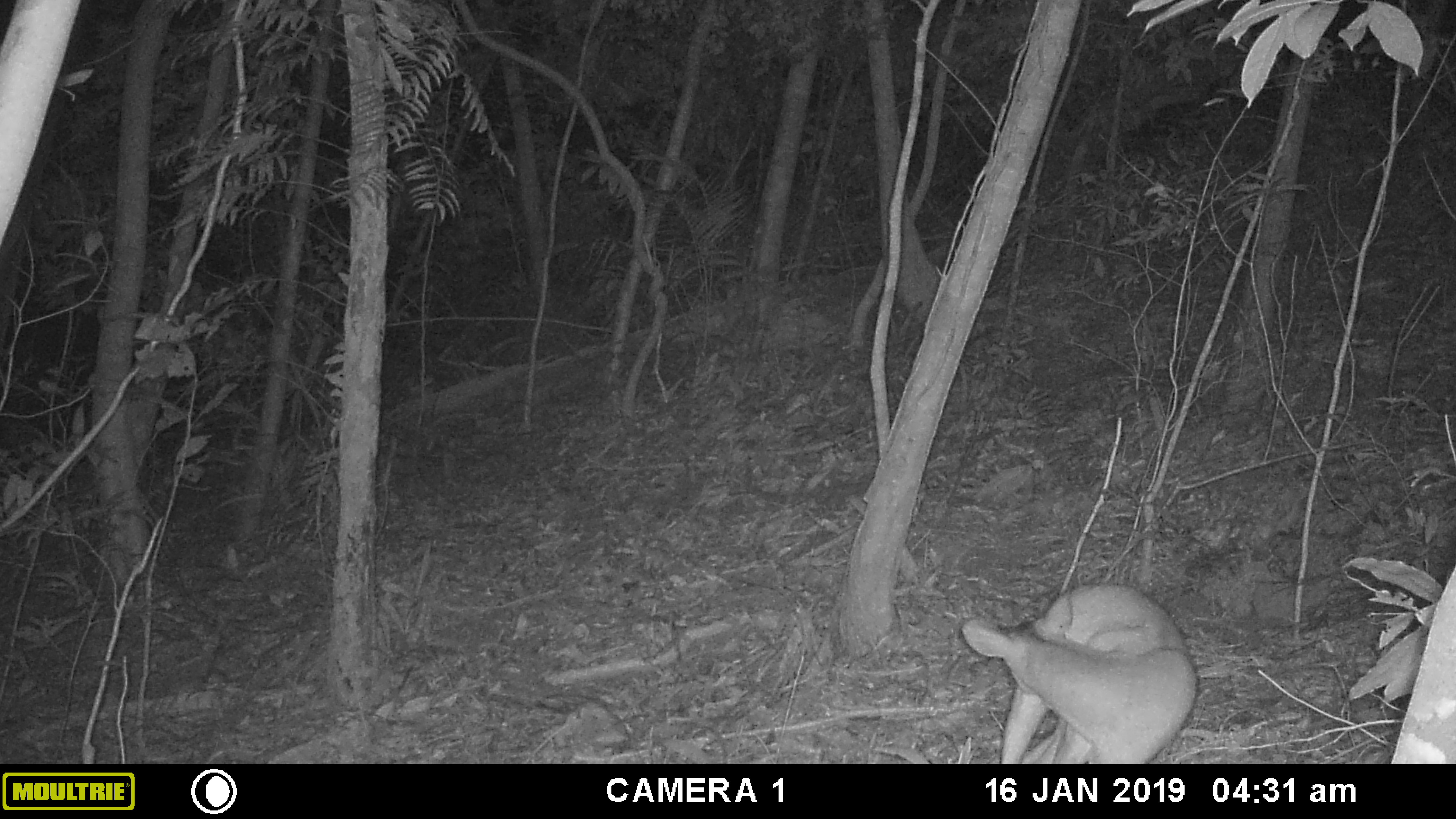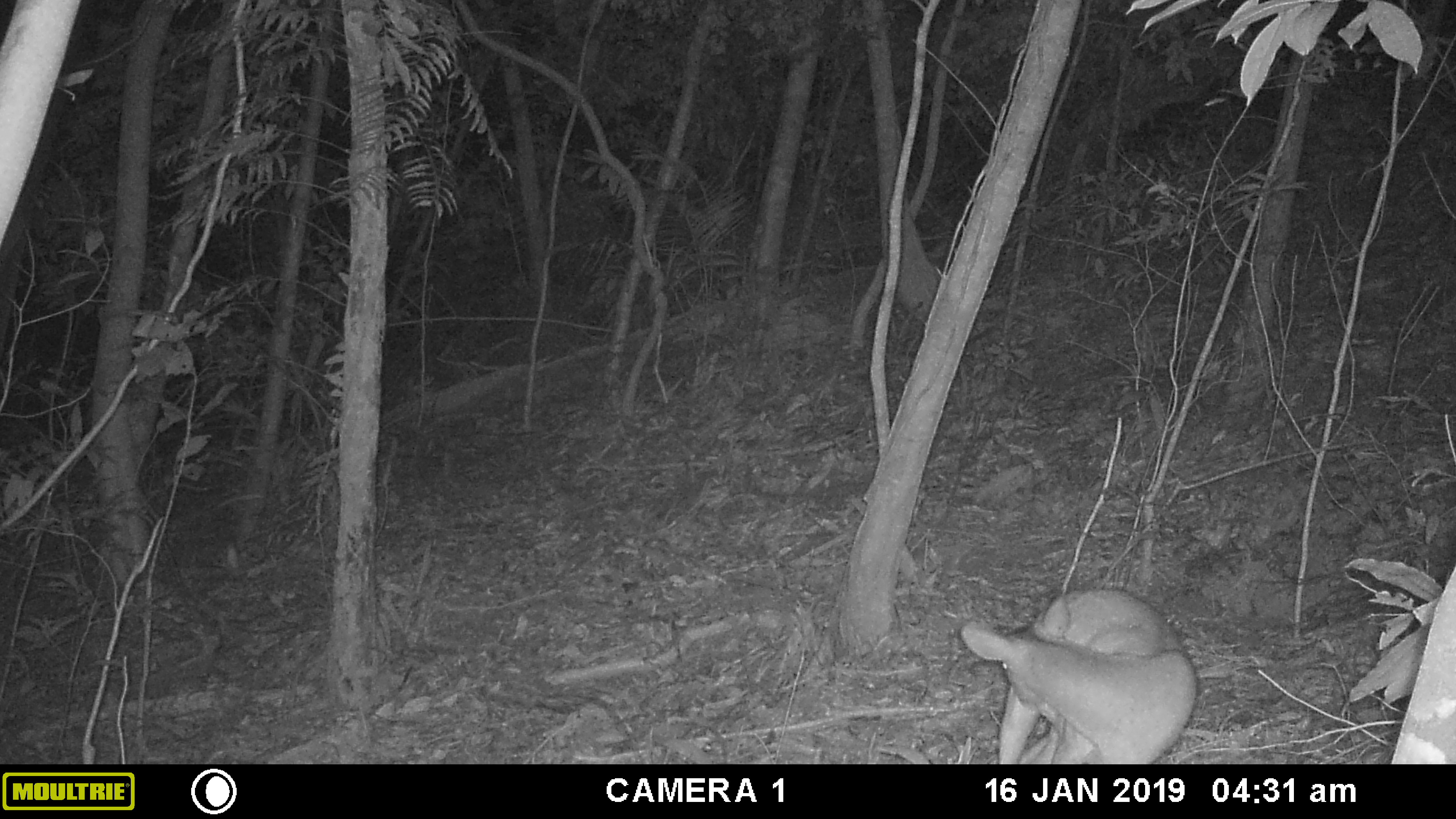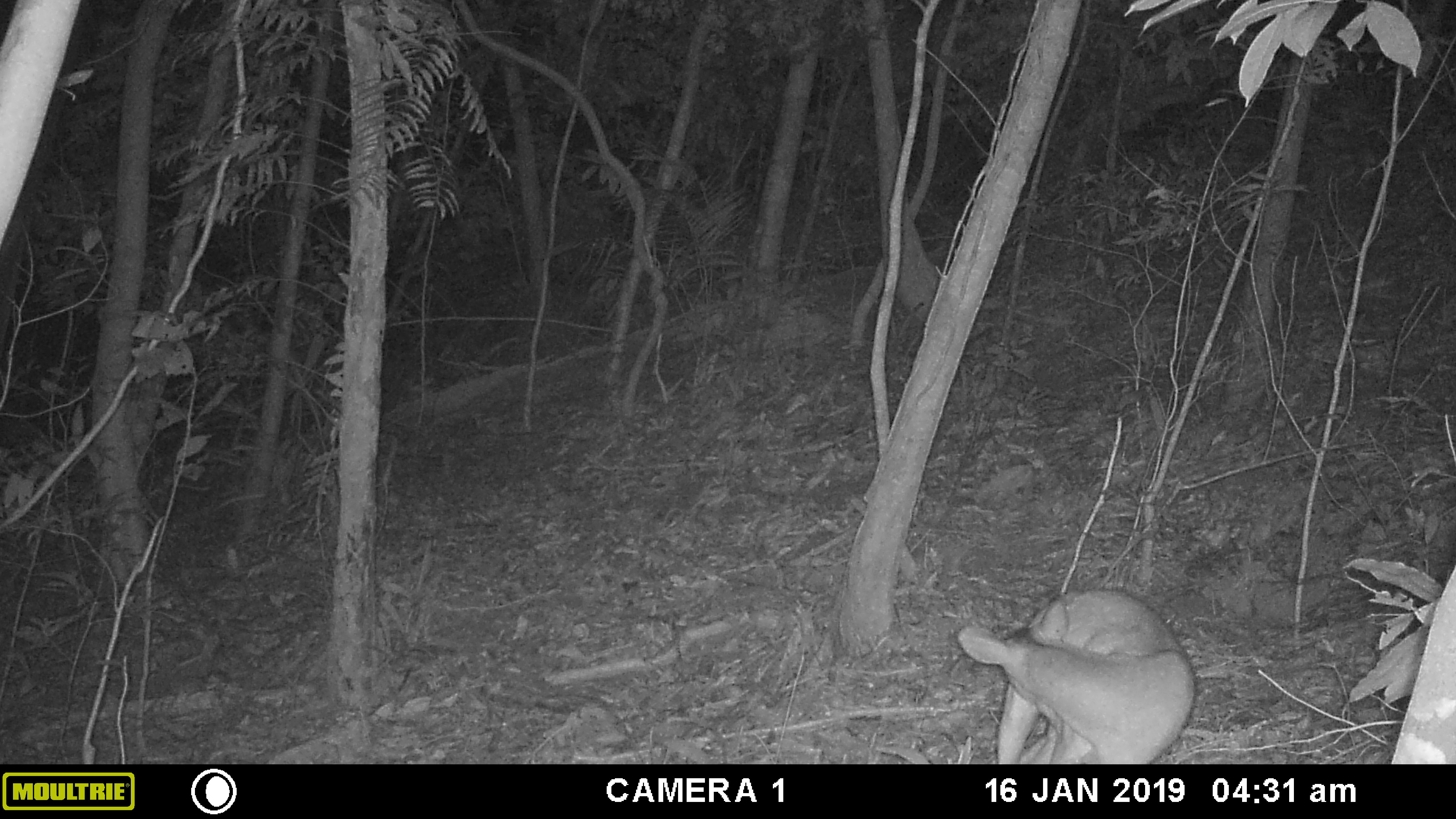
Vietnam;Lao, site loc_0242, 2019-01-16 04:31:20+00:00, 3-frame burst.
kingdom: Animalia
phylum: Chordata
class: Mammalia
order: Artiodactyla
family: Cervidae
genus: Muntiacus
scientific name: Muntiacus vuquangensis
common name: large-antlered muntjac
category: large antlered muntjac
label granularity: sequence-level